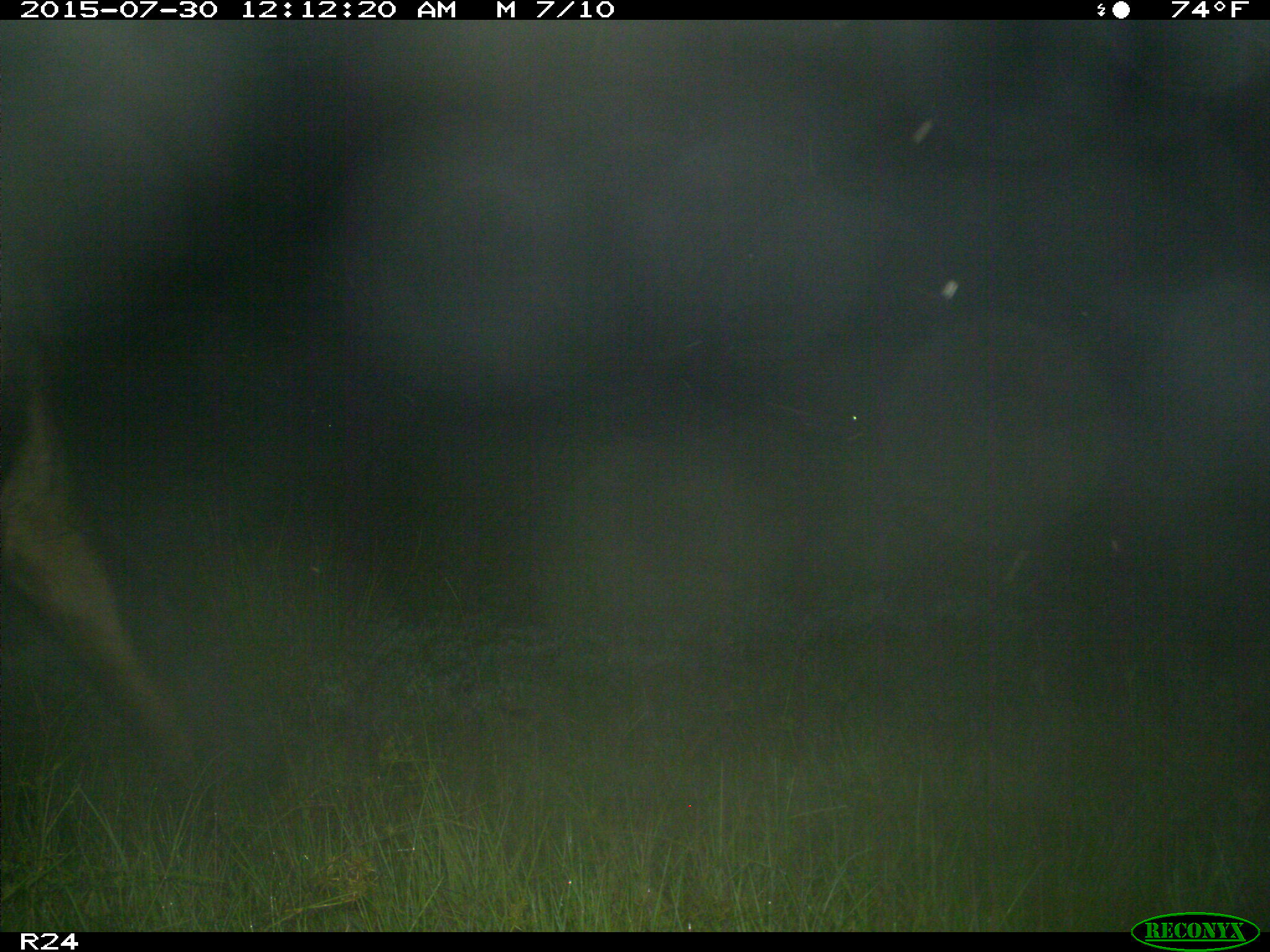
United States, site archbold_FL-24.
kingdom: Animalia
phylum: Chordata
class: Mammalia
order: Artiodactyla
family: Bovidae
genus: Bos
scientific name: Bos taurus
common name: domestic cow